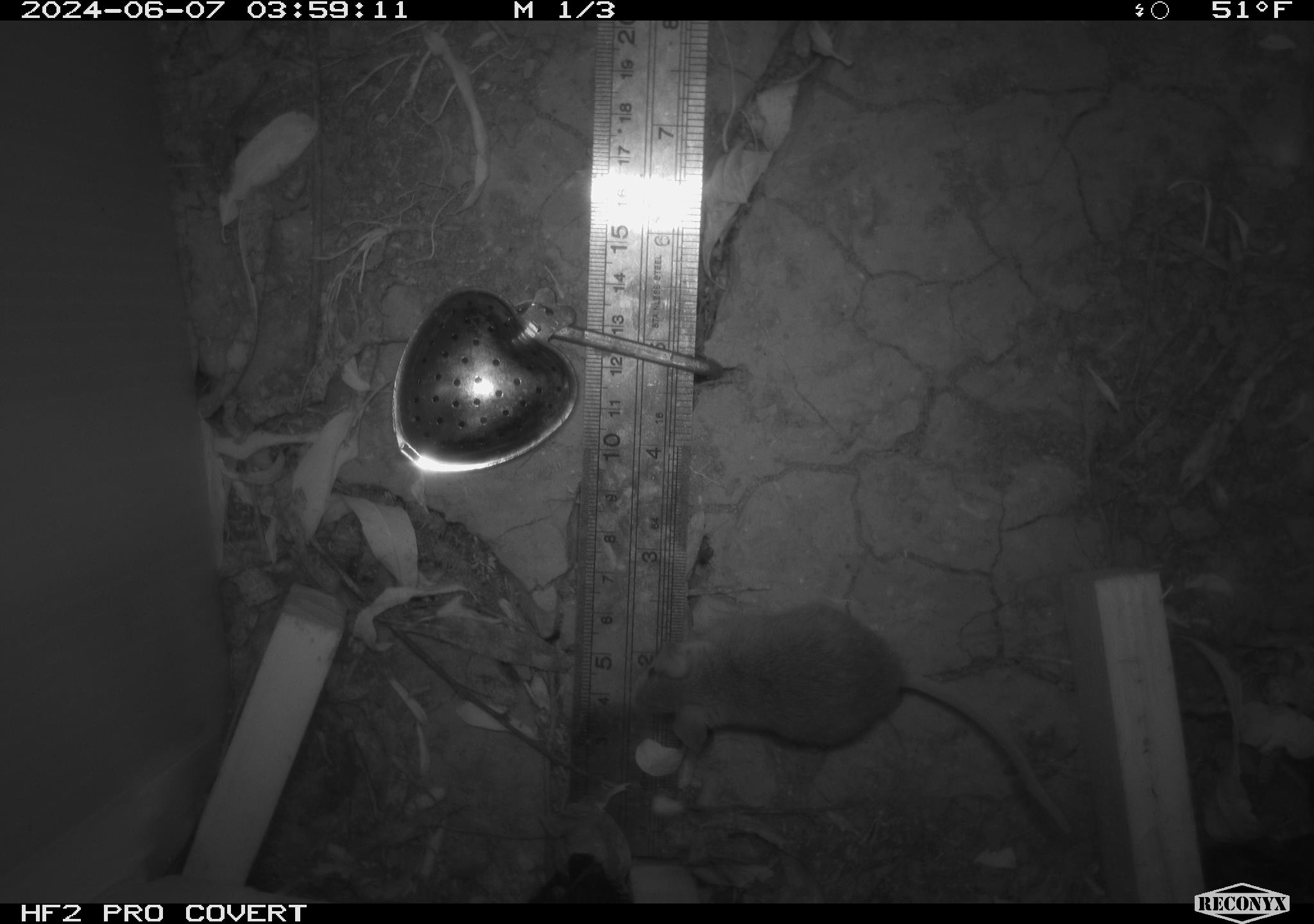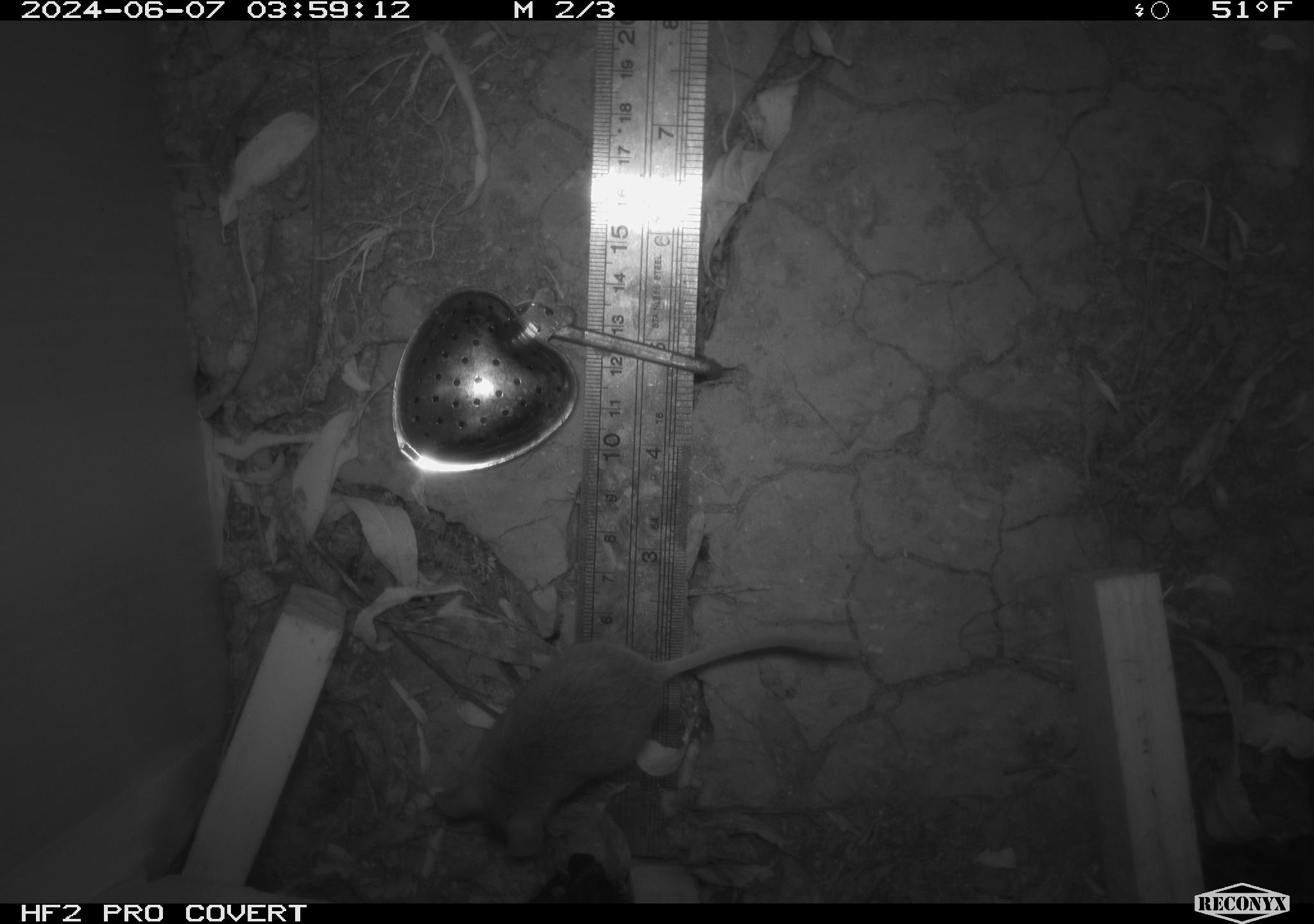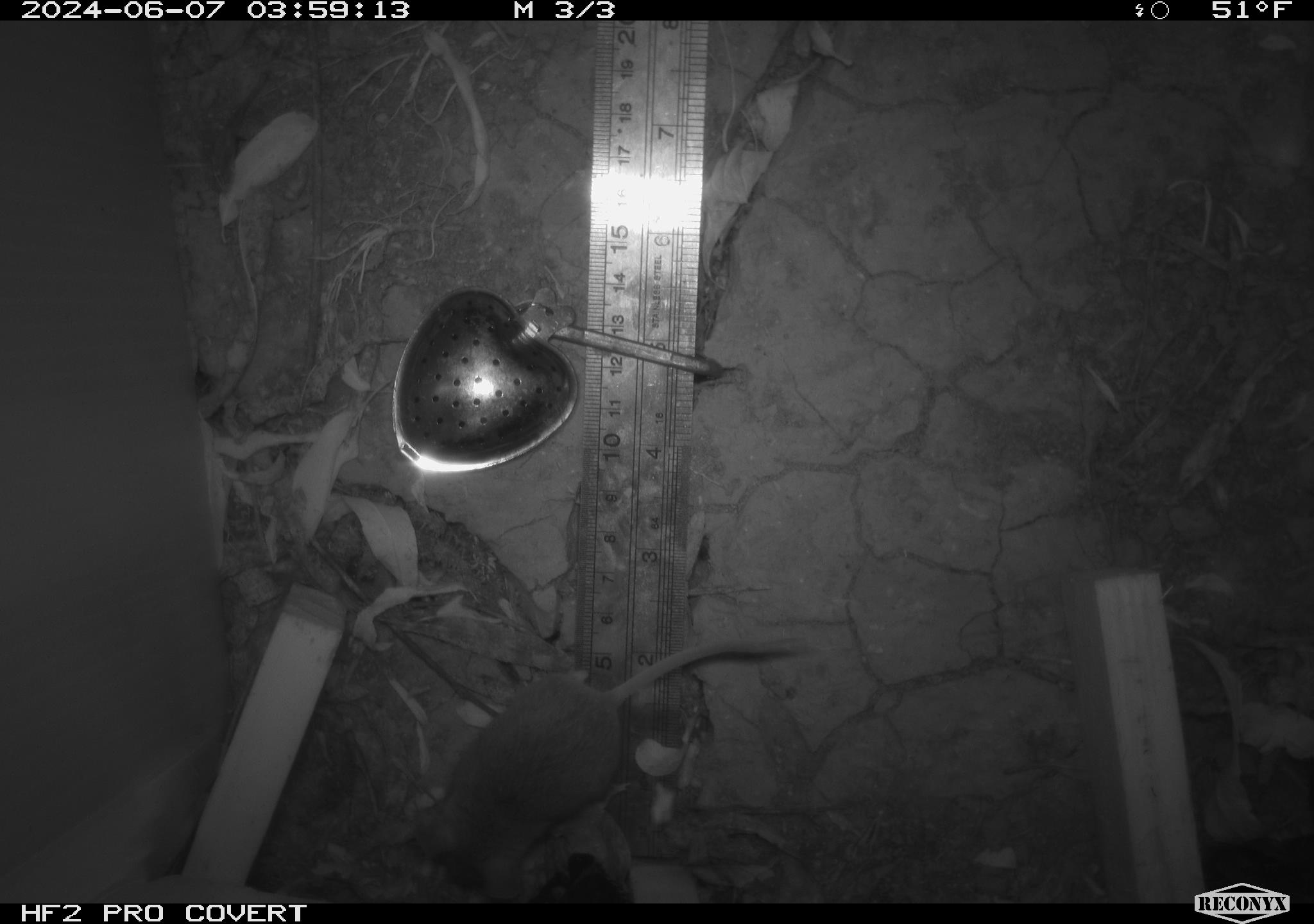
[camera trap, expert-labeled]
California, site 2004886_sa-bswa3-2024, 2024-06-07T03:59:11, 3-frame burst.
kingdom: Animalia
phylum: Chordata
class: Mammalia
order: Rodentia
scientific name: Rodentia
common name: mouse species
Mouse species (Rodentia).